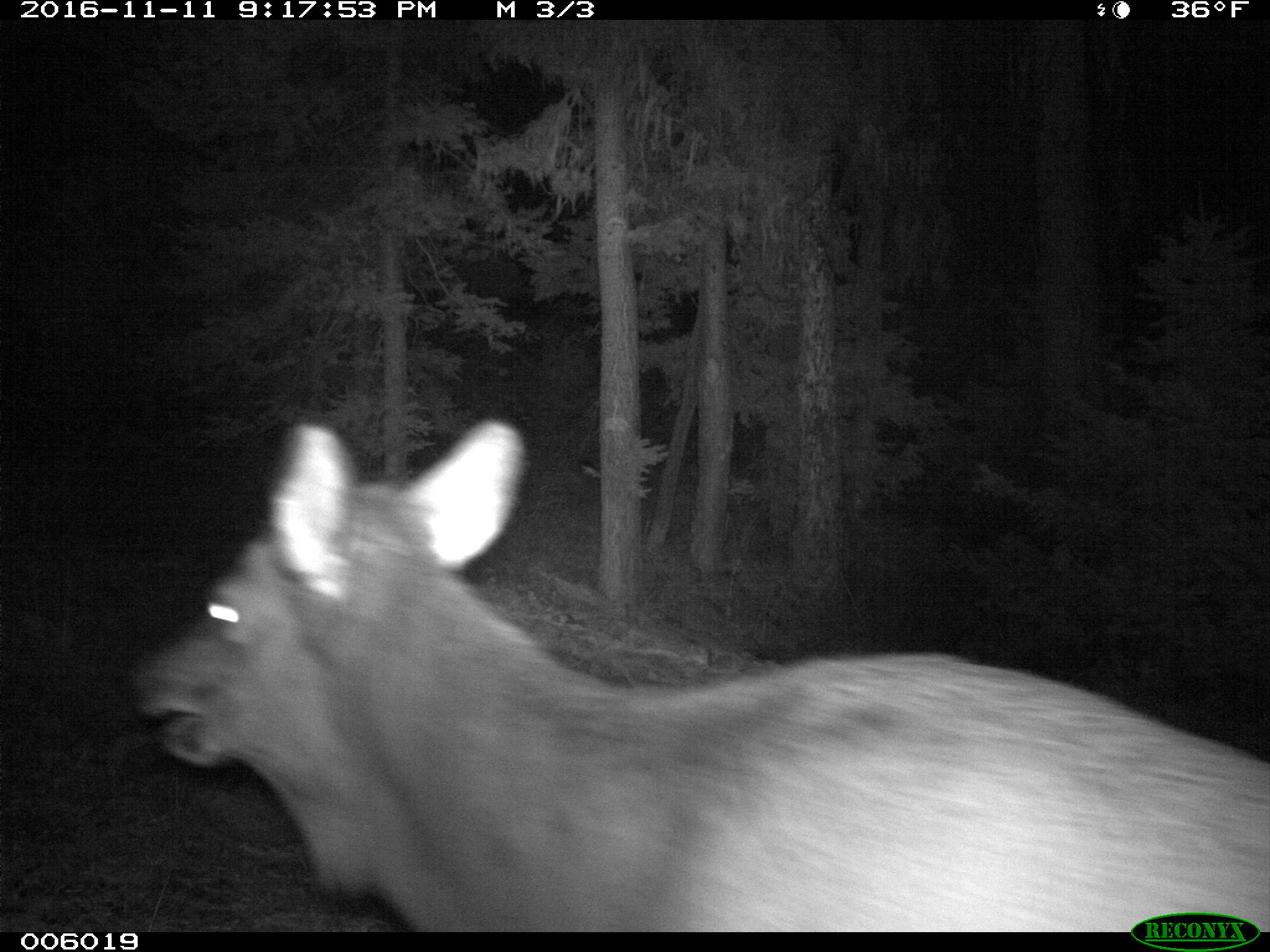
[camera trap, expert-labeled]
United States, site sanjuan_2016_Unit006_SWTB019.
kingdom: Animalia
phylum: Chordata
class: Mammalia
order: Artiodactyla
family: Cervidae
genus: Cervus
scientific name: Cervus elaphus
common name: red deer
Cervus elaphus (red deer).